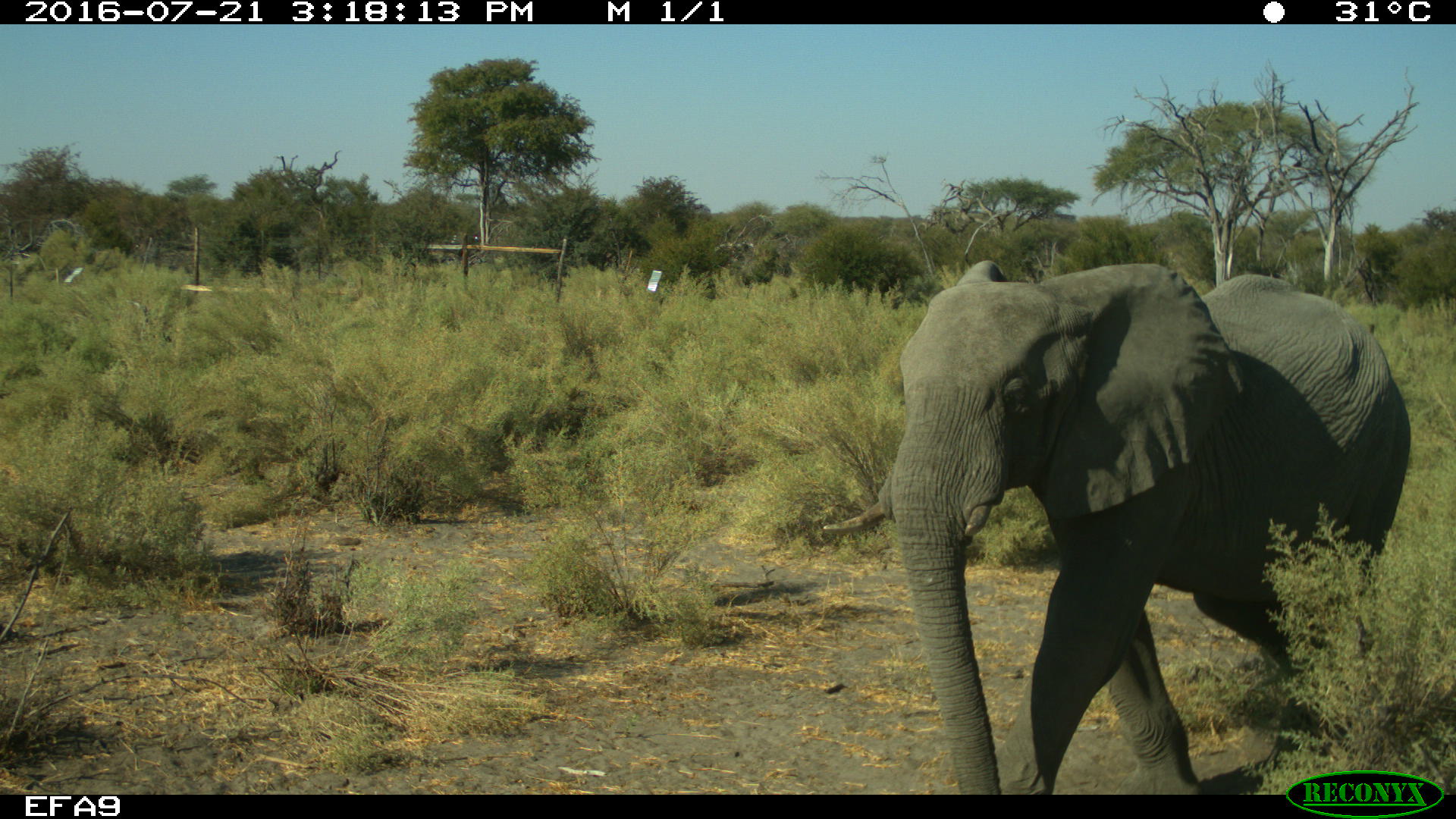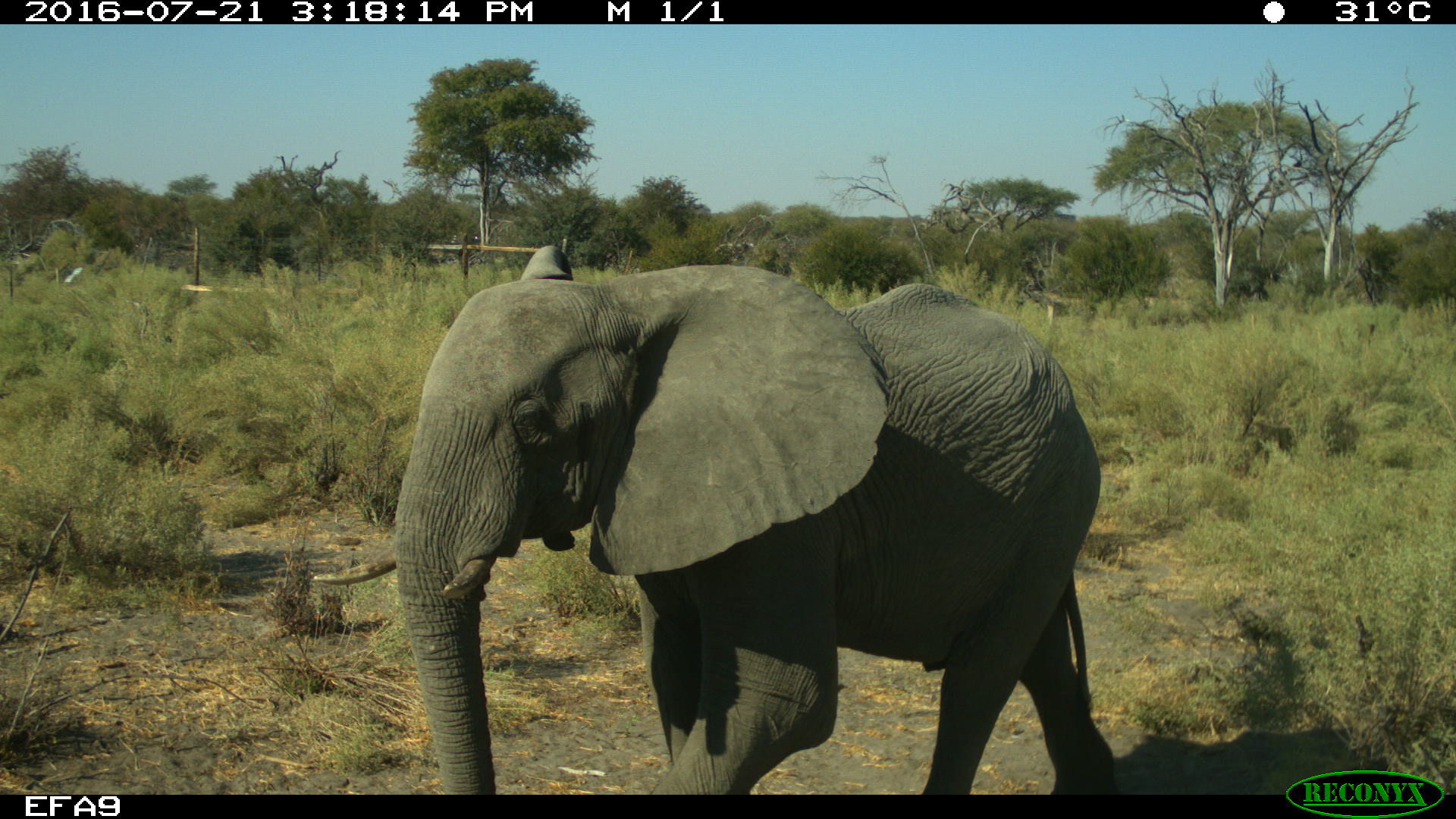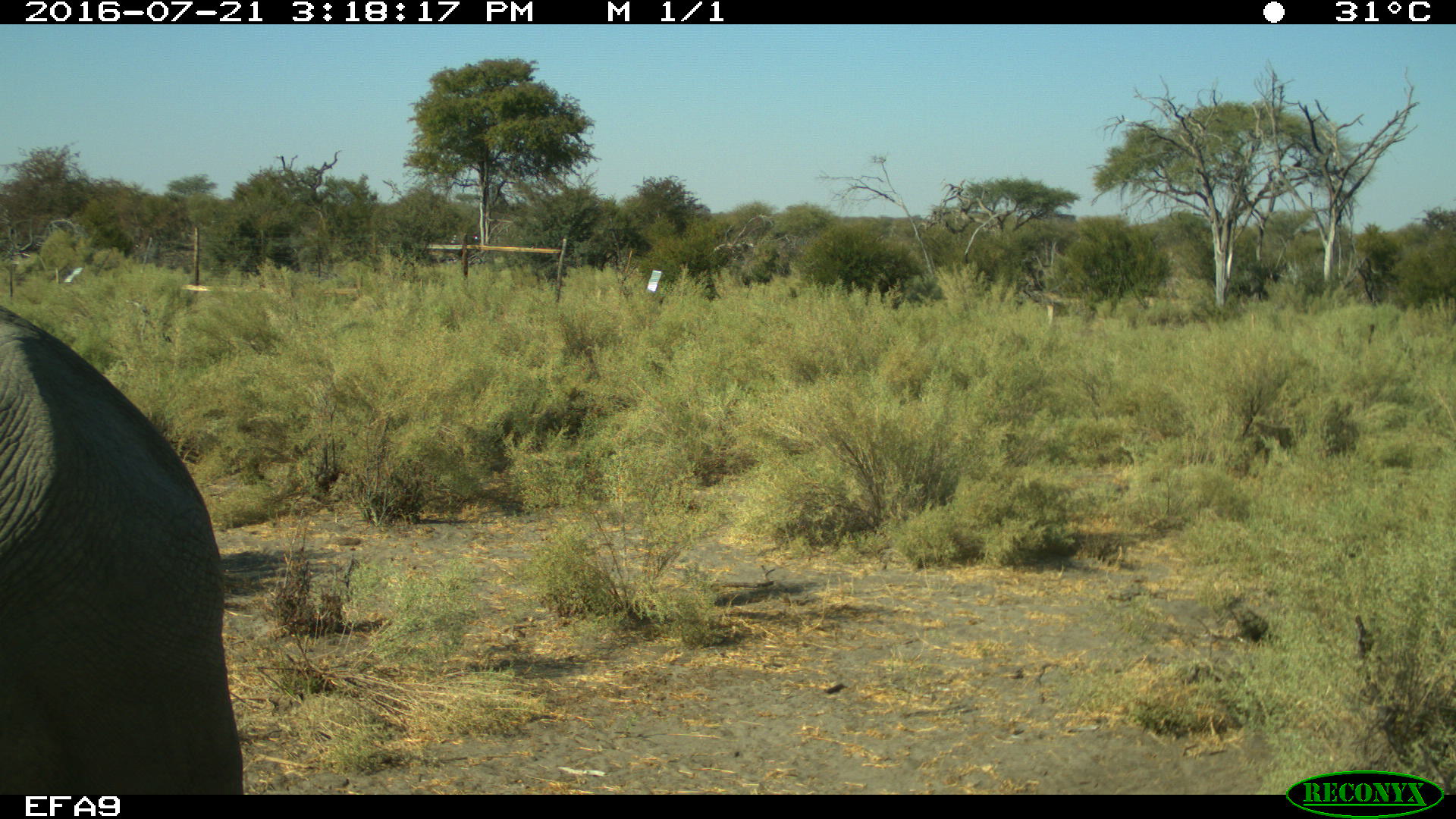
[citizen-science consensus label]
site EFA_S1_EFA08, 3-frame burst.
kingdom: Animalia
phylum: Chordata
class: Mammalia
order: Proboscidea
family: Elephantidae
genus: Loxodonta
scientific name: Loxodonta africana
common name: african bush elephant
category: elephant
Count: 1.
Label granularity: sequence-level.